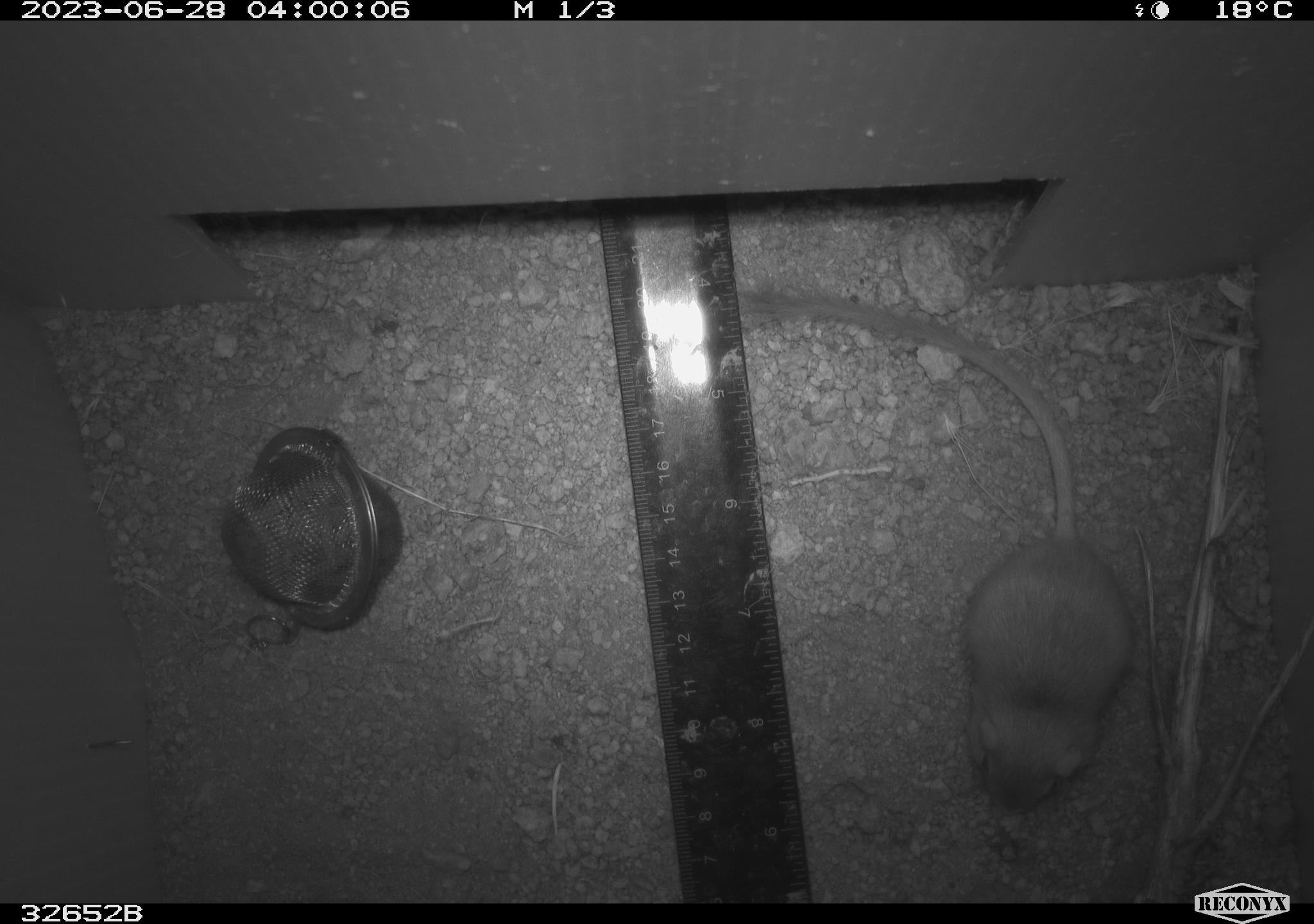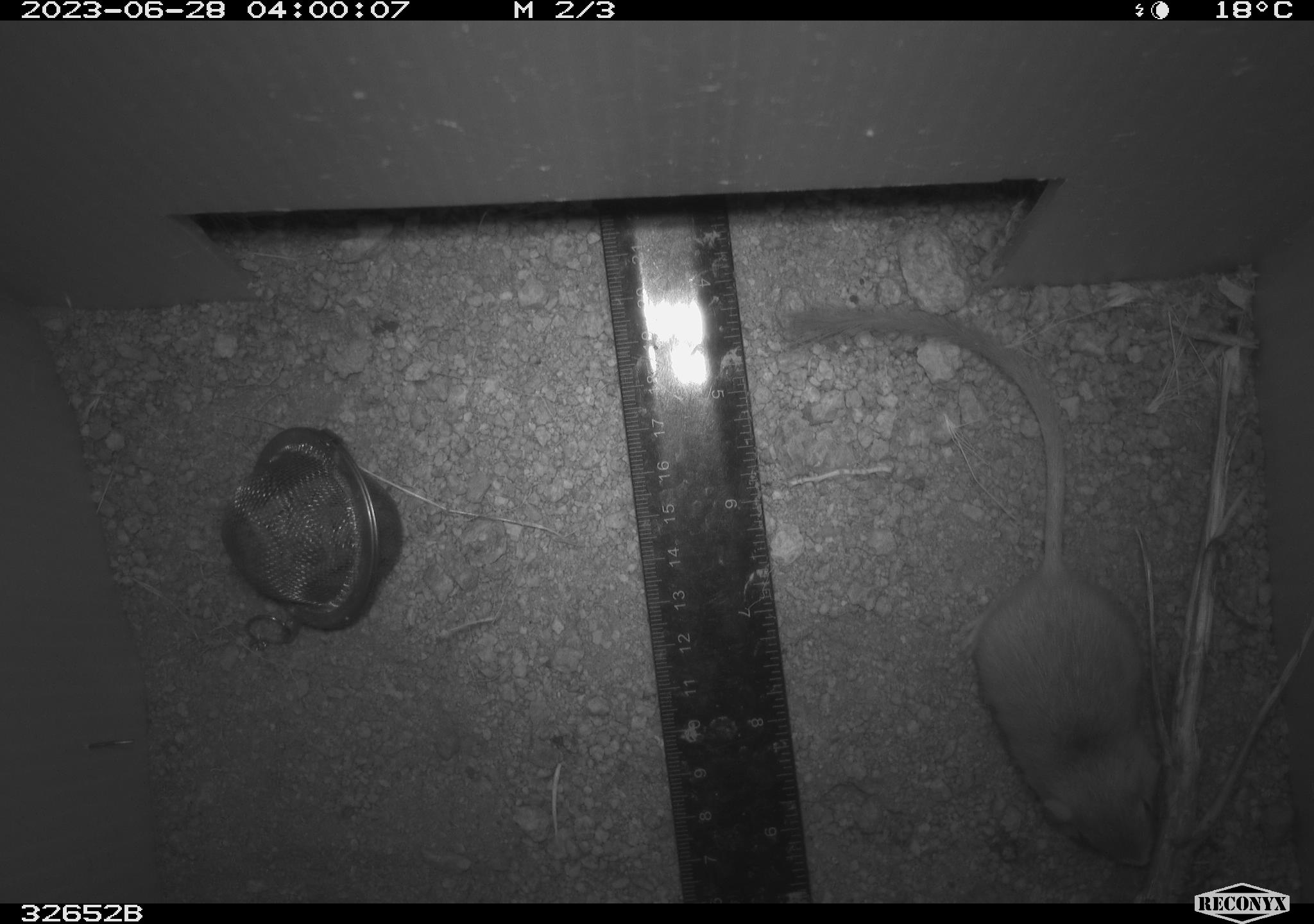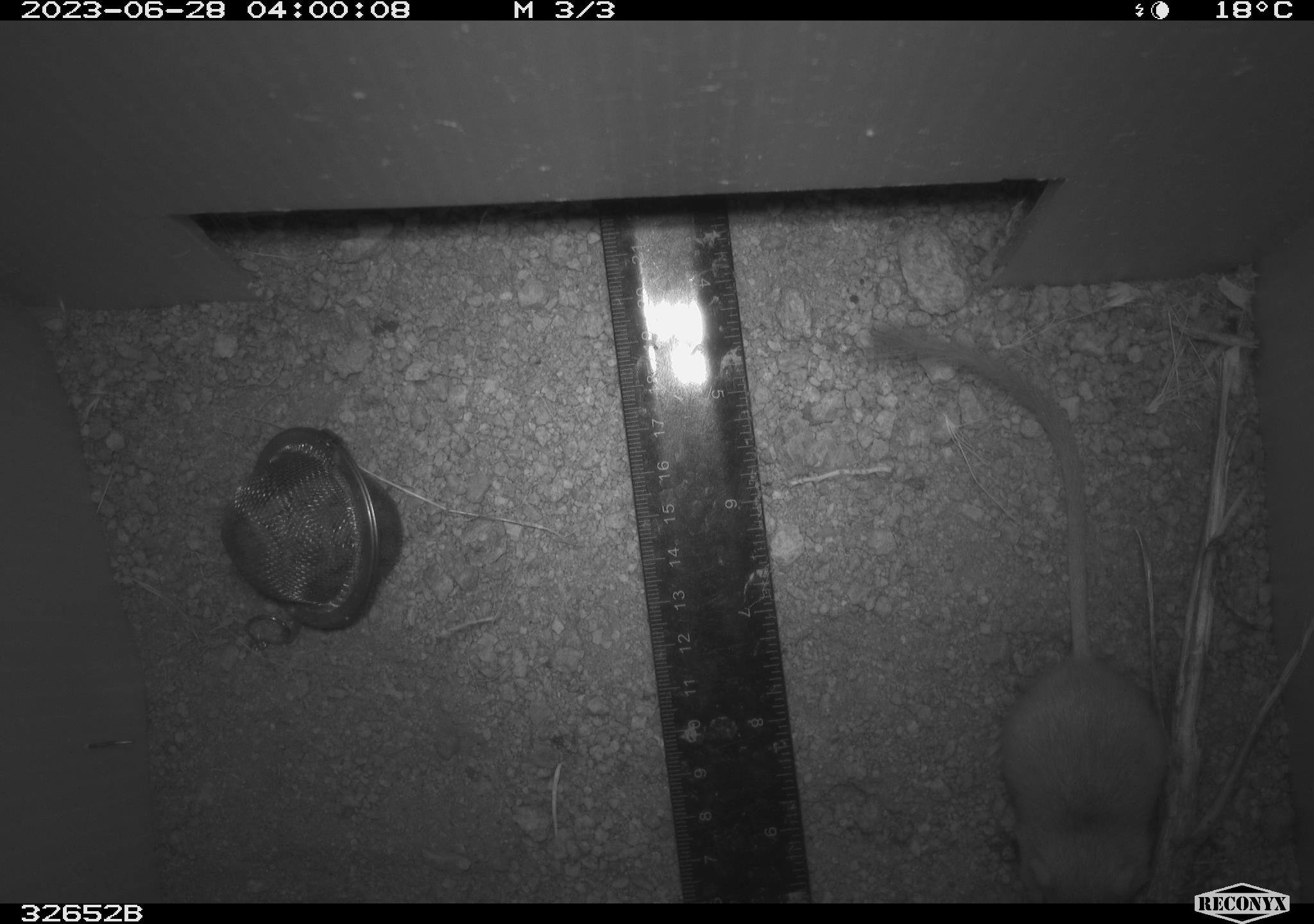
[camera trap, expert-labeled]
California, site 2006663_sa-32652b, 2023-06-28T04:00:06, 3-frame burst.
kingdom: Animalia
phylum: Chordata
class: Mammalia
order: Rodentia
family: Heteromyidae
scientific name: Heteromyidae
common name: kangaroo rats and pocket mice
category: heteromyidae family